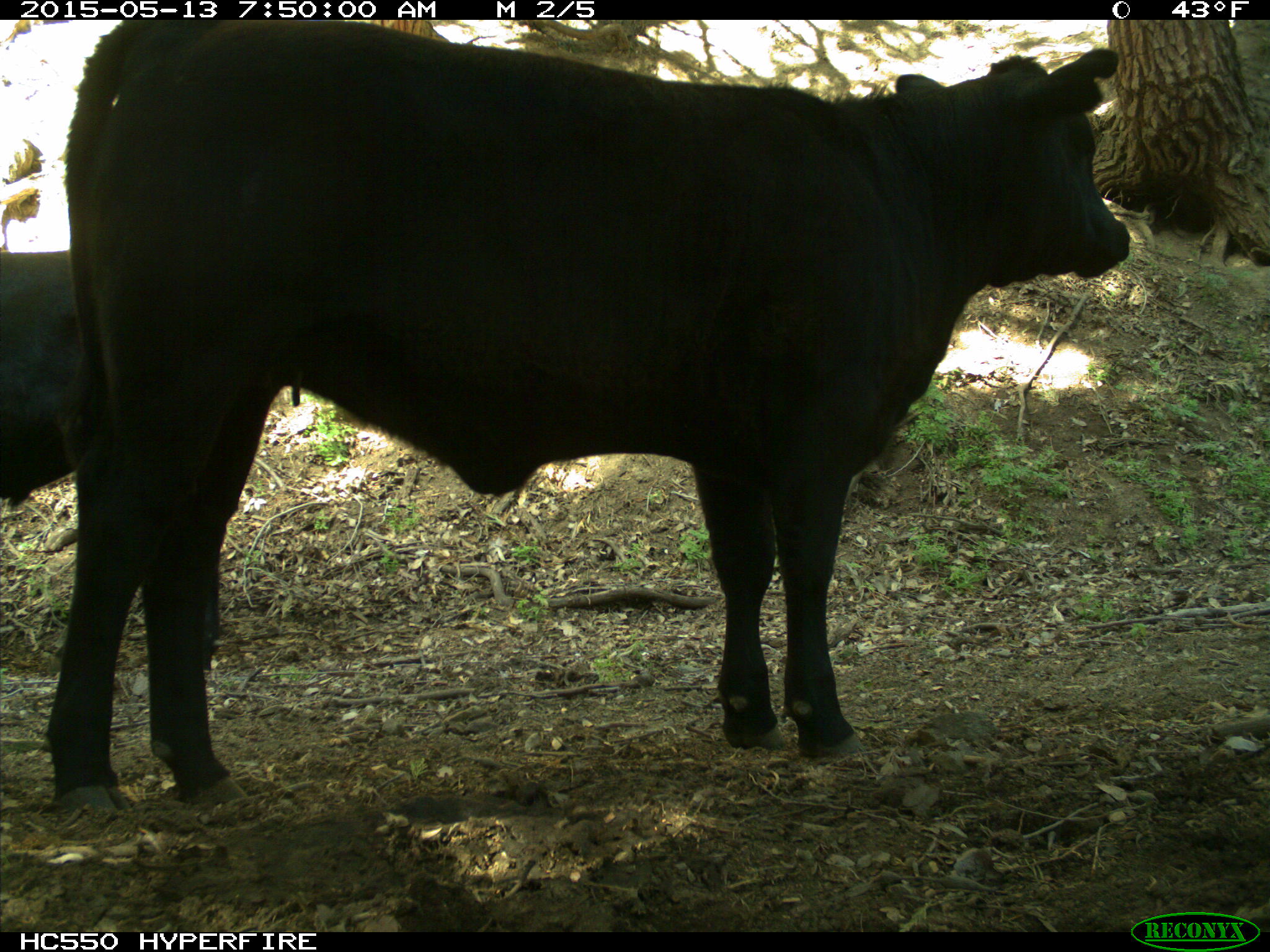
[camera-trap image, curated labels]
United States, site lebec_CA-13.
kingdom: Animalia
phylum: Chordata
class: Mammalia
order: Artiodactyla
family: Bovidae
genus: Bos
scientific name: Bos taurus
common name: domestic cow